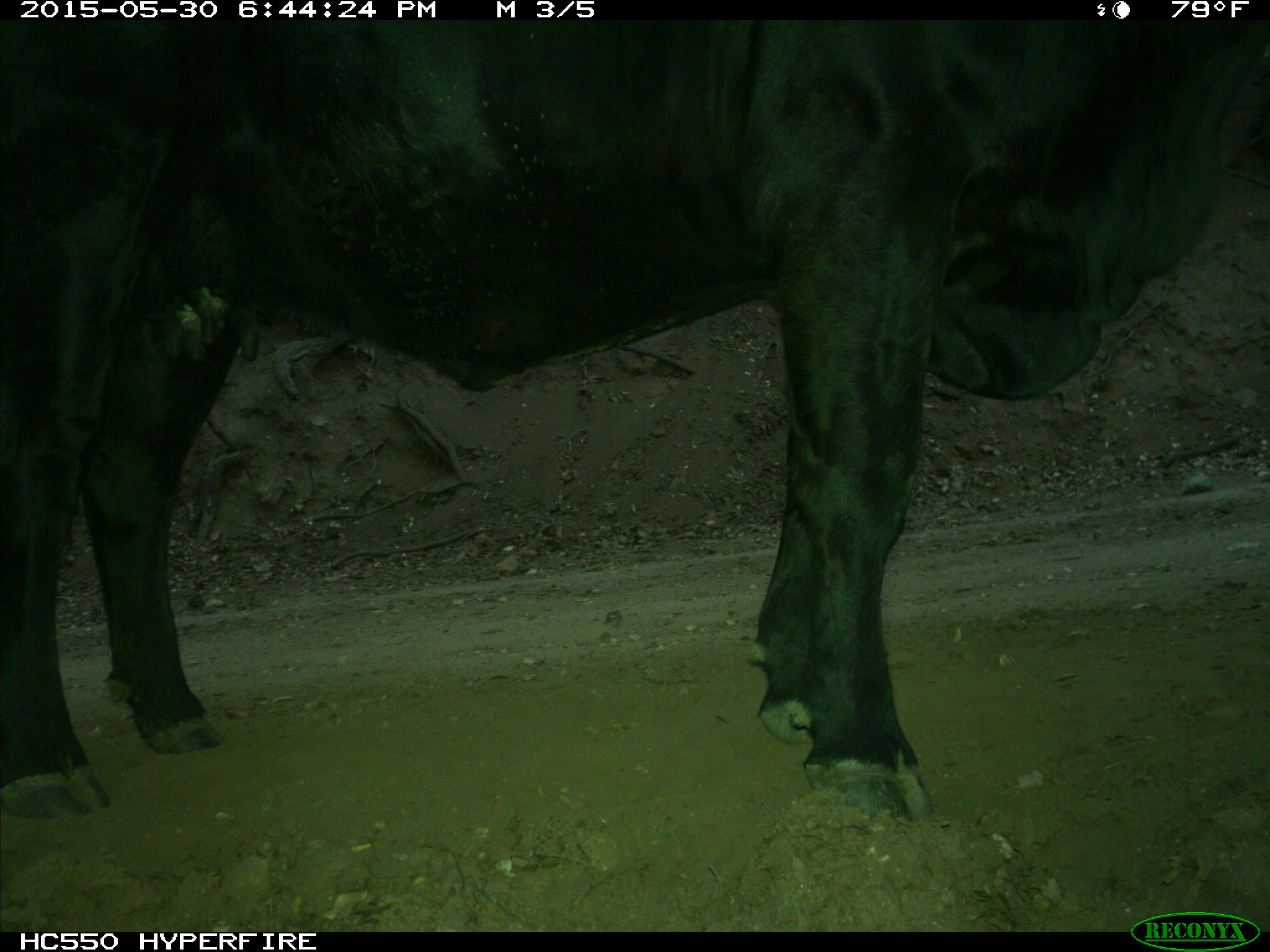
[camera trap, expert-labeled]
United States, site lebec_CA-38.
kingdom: Animalia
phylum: Chordata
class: Mammalia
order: Artiodactyla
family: Bovidae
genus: Bos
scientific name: Bos taurus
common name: domestic cow